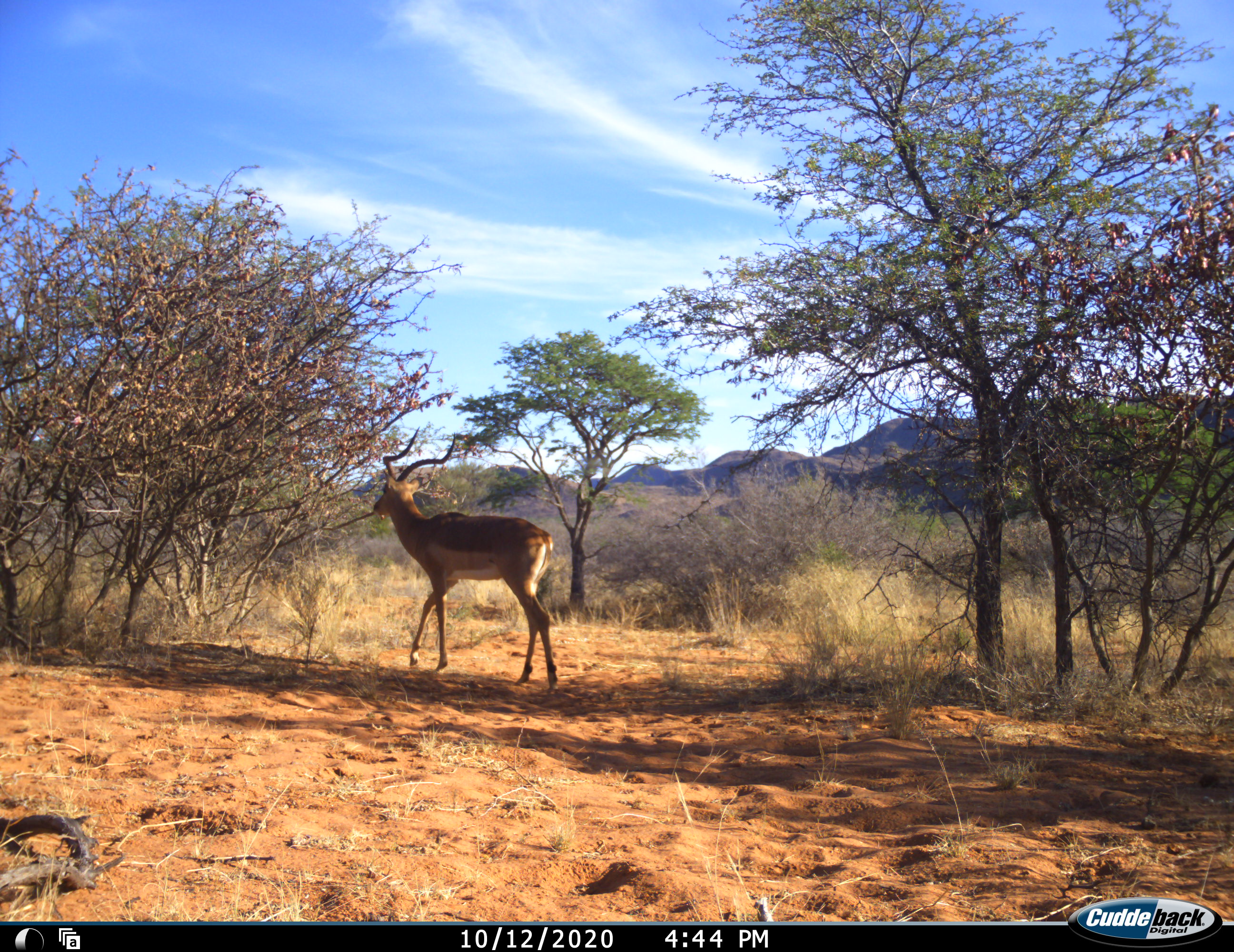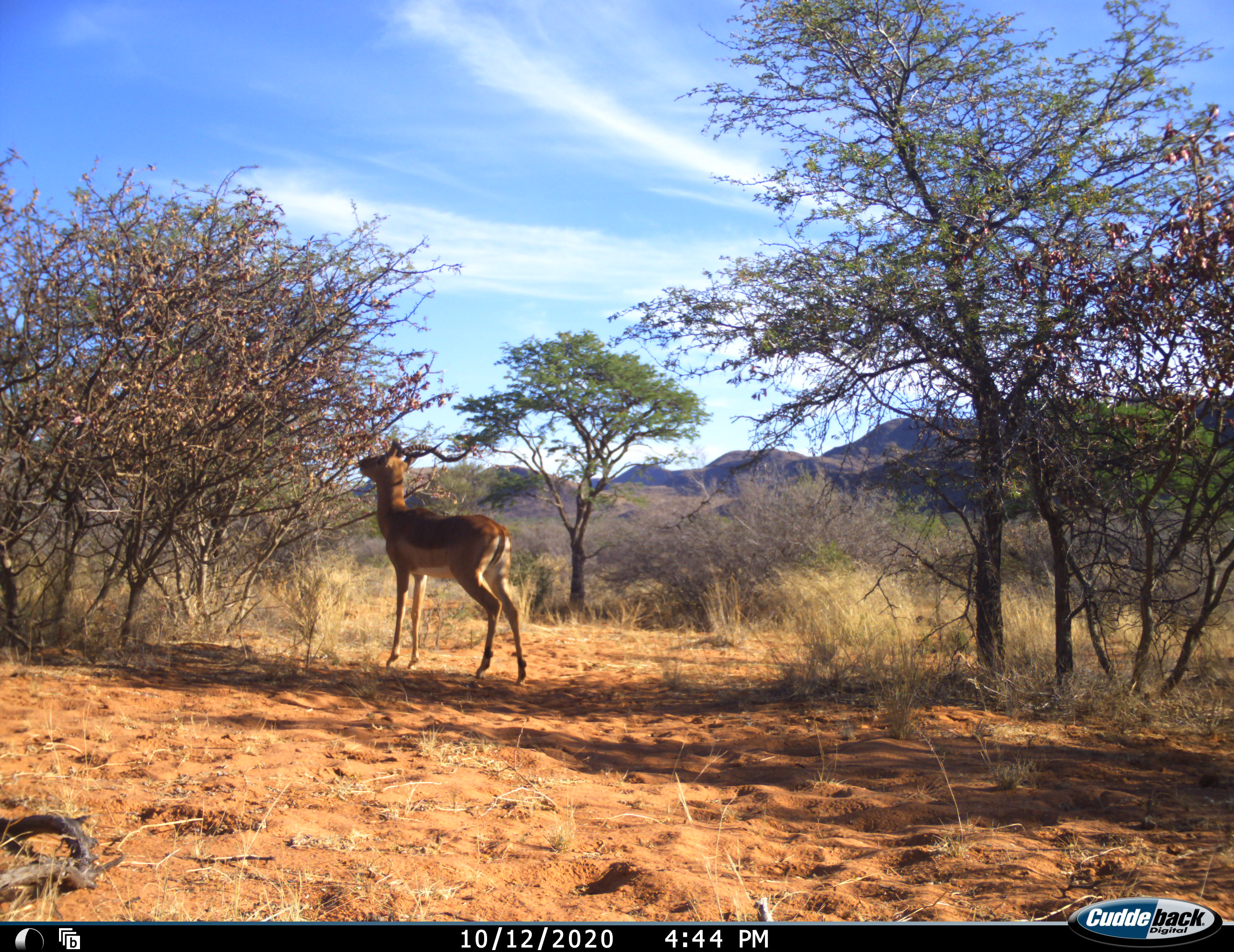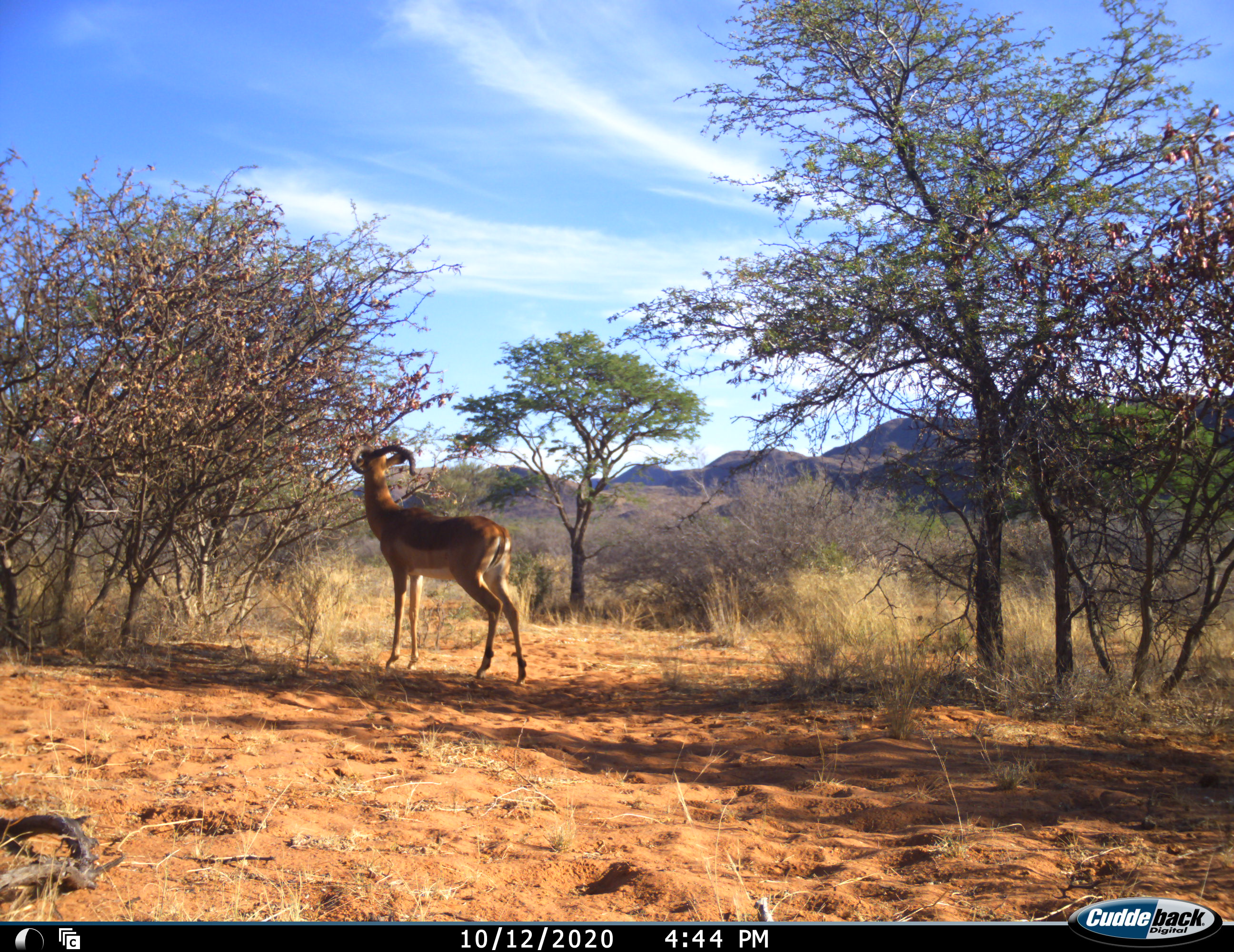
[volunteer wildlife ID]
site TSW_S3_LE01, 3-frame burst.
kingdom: Animalia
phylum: Chordata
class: Mammalia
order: Artiodactyla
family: Bovidae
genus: Aepyceros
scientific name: Aepyceros melampus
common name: impala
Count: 1.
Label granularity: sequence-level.